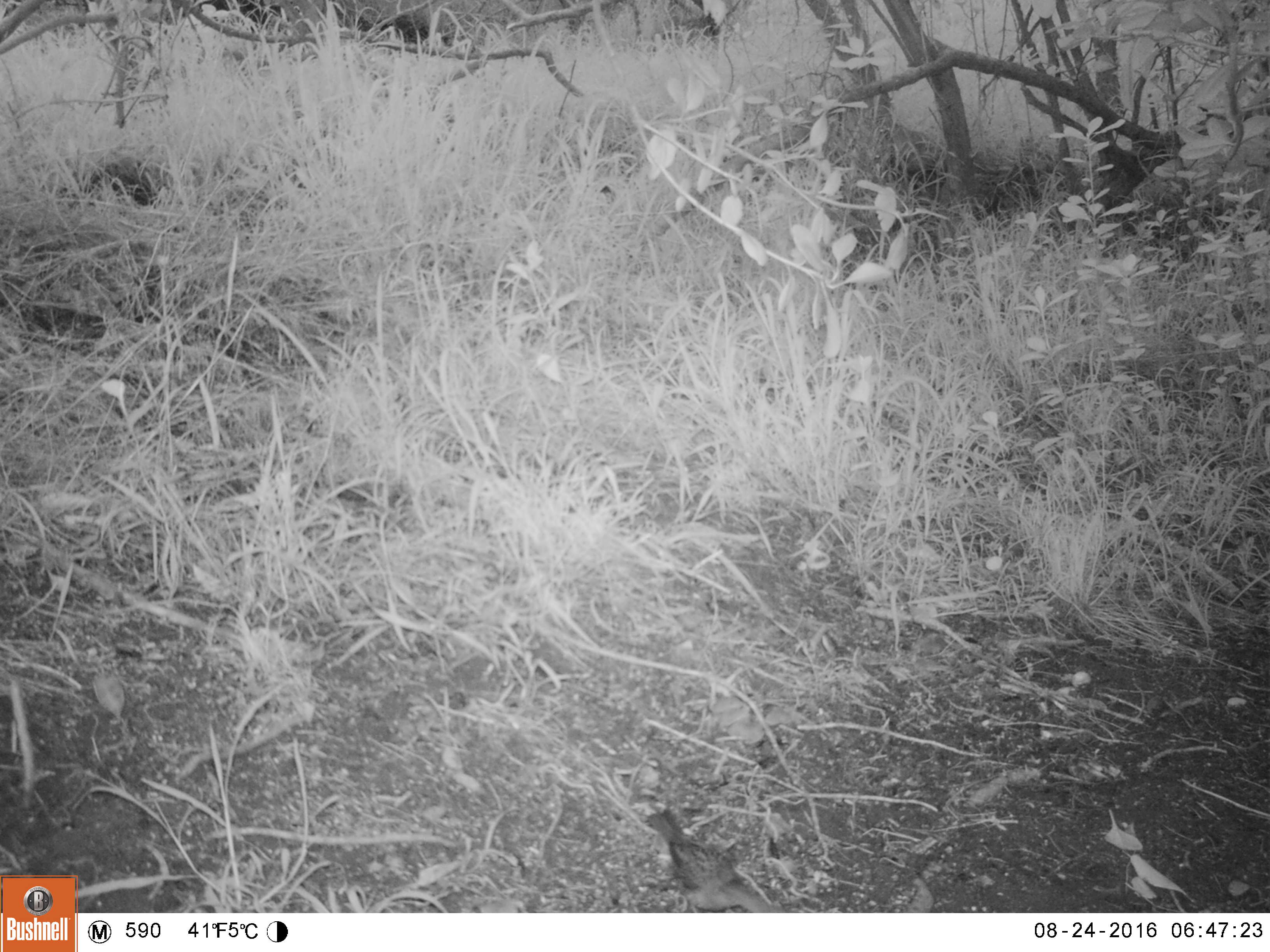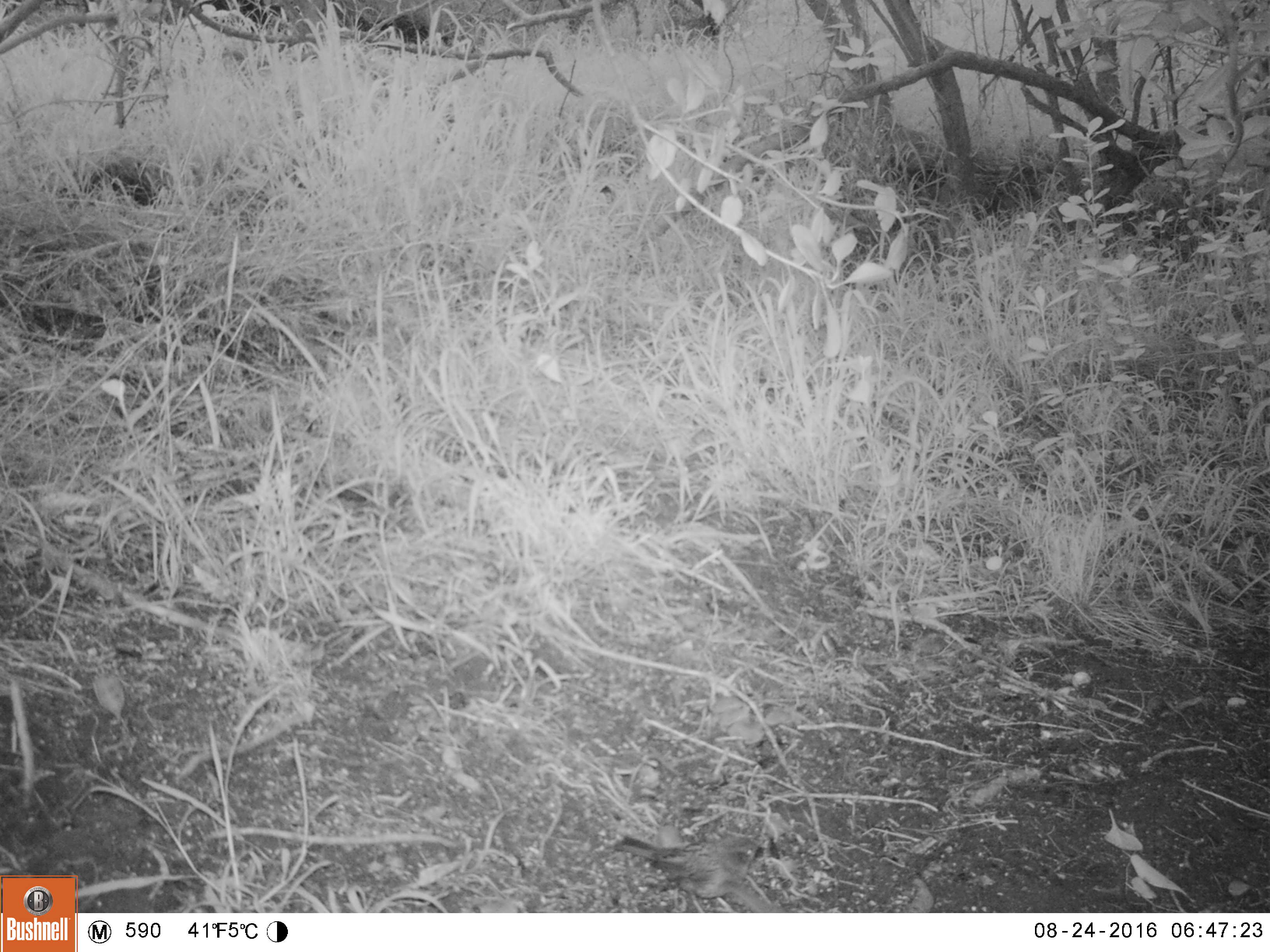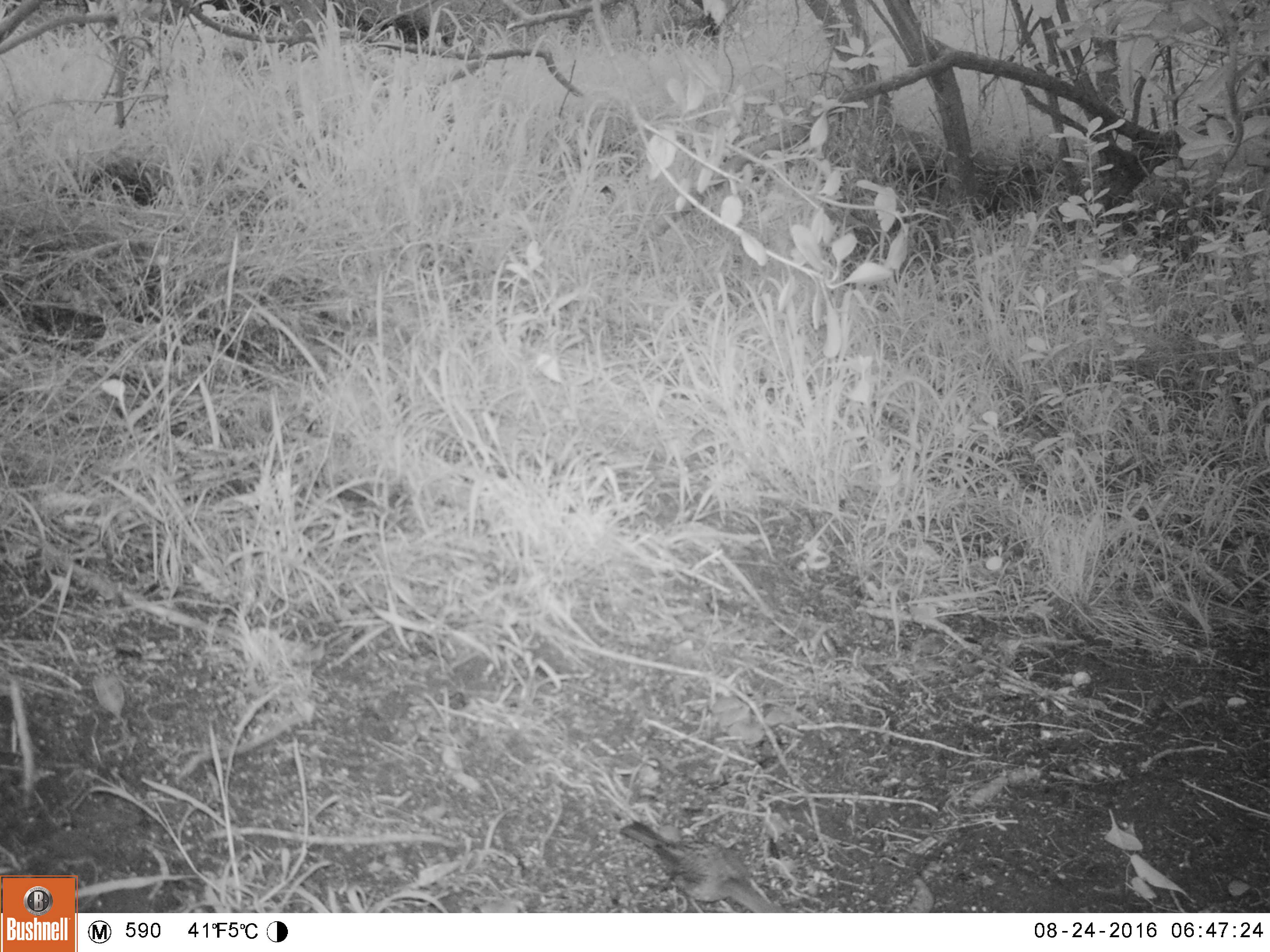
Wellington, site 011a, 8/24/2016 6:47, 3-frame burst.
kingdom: Animalia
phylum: Chordata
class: Aves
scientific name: Aves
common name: bird